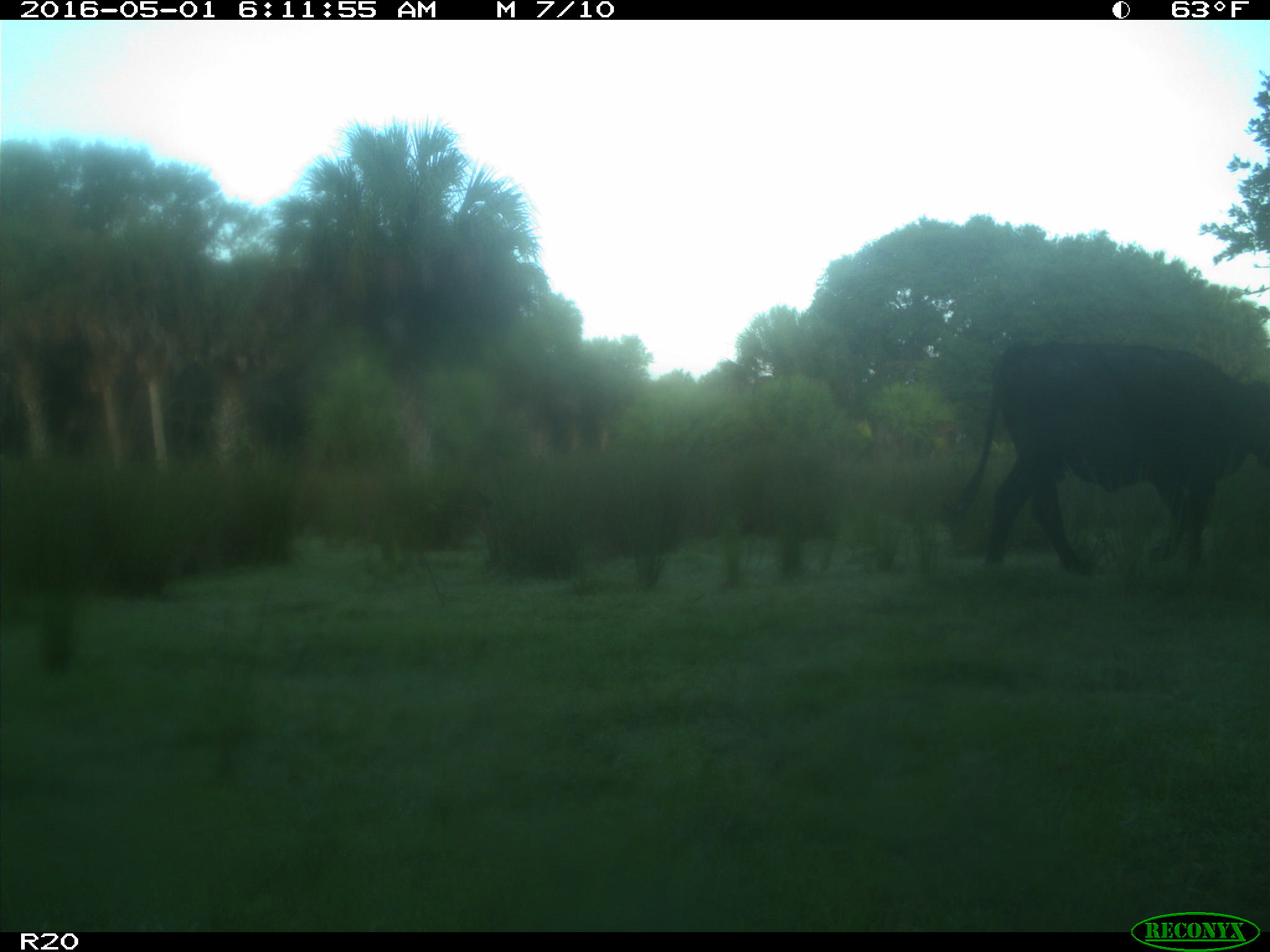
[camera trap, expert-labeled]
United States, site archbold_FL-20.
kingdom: Animalia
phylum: Chordata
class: Mammalia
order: Artiodactyla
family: Bovidae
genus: Bos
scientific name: Bos taurus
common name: domestic cow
Bos taurus (domestic cow).